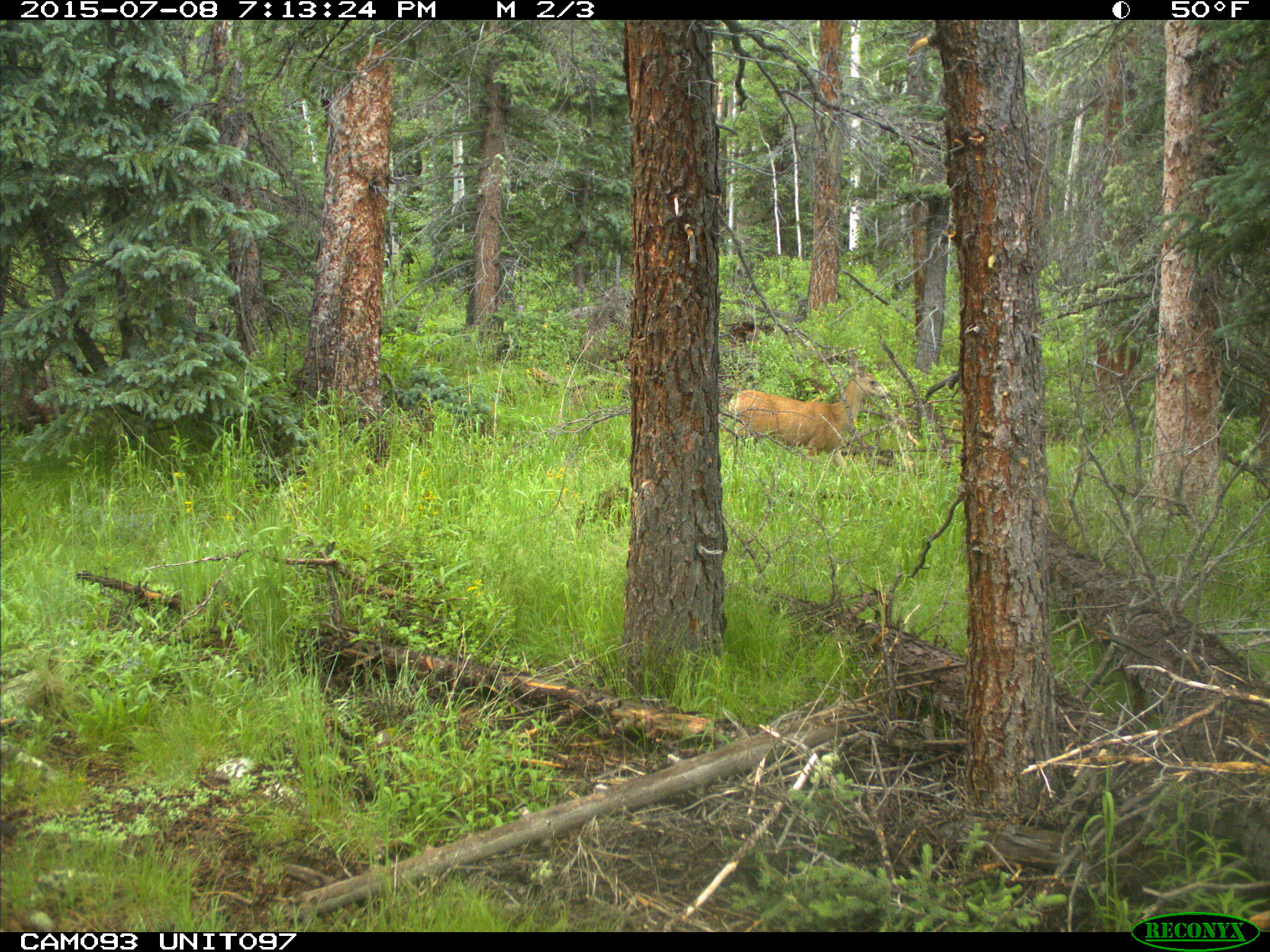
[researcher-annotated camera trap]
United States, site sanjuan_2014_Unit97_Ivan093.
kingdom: Animalia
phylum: Chordata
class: Mammalia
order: Artiodactyla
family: Cervidae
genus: Odocoileus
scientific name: Odocoileus hemionus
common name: mule deer